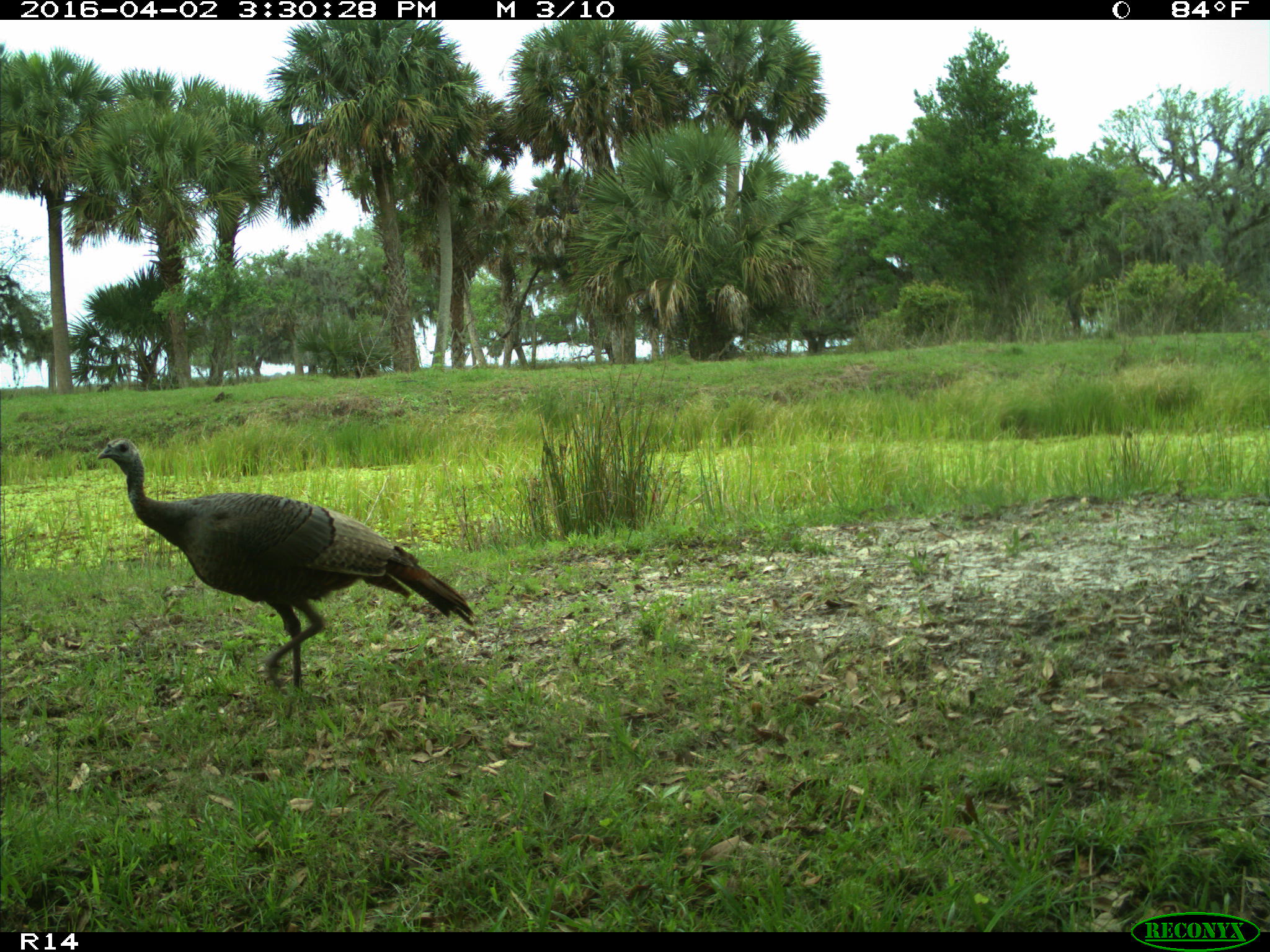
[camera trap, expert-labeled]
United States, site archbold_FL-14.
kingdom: Animalia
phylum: Chordata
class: Aves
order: Galliformes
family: Phasianidae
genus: Meleagris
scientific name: Meleagris gallopavo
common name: wild turkey